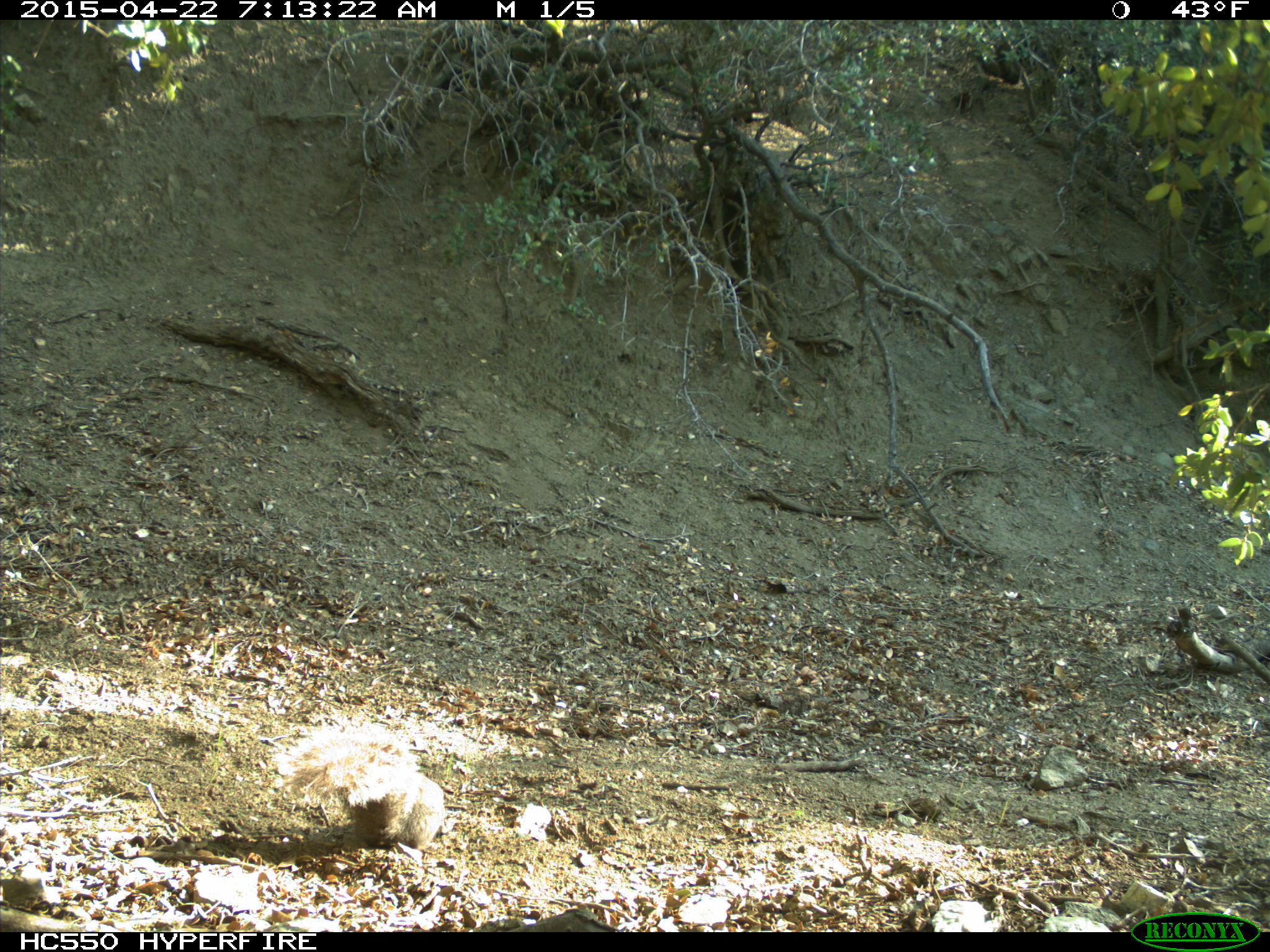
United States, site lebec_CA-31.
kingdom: Animalia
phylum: Chordata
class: Mammalia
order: Rodentia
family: Sciuridae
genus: Sciurus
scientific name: Sciurus carolinensis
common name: eastern gray squirrel